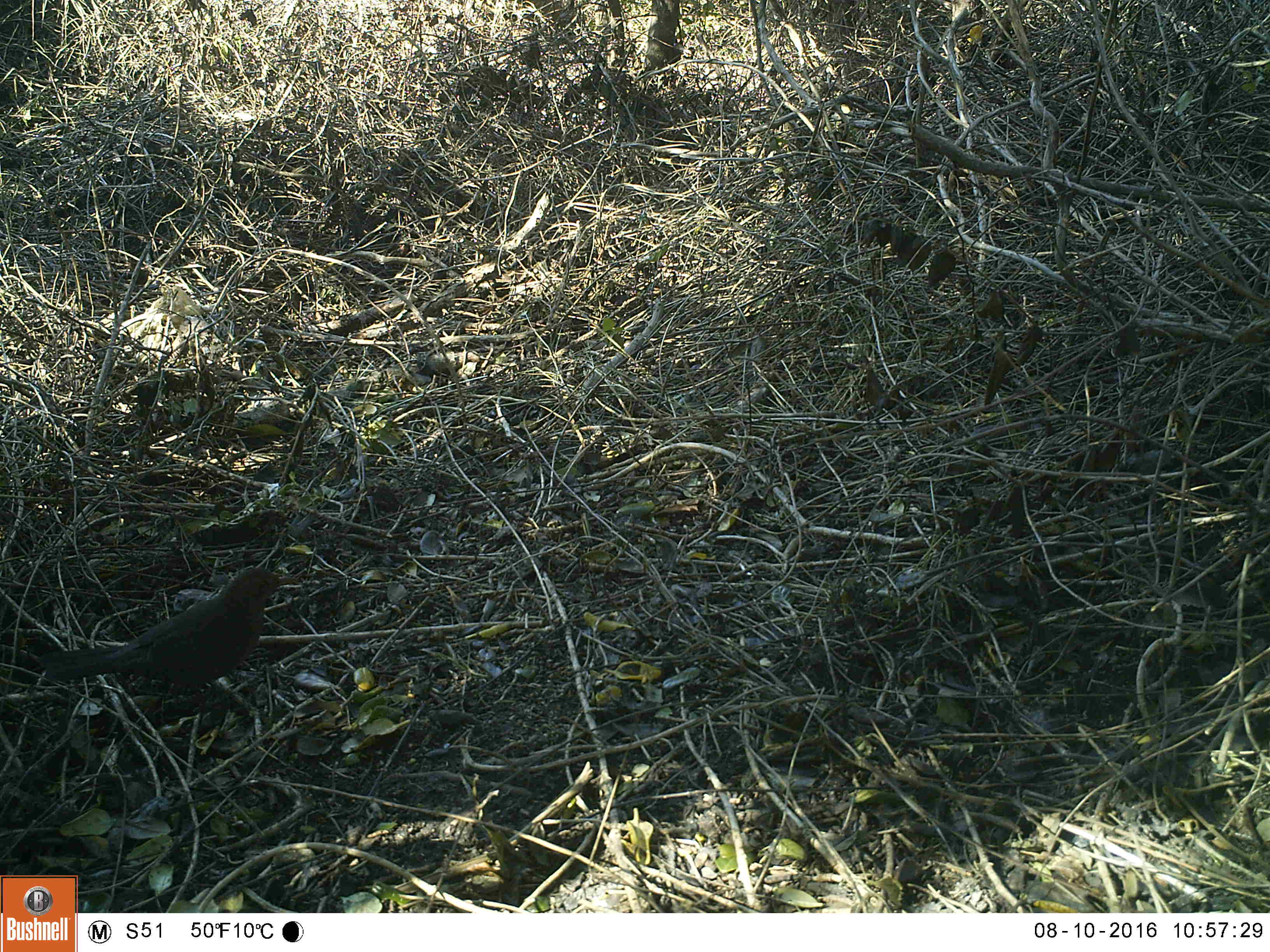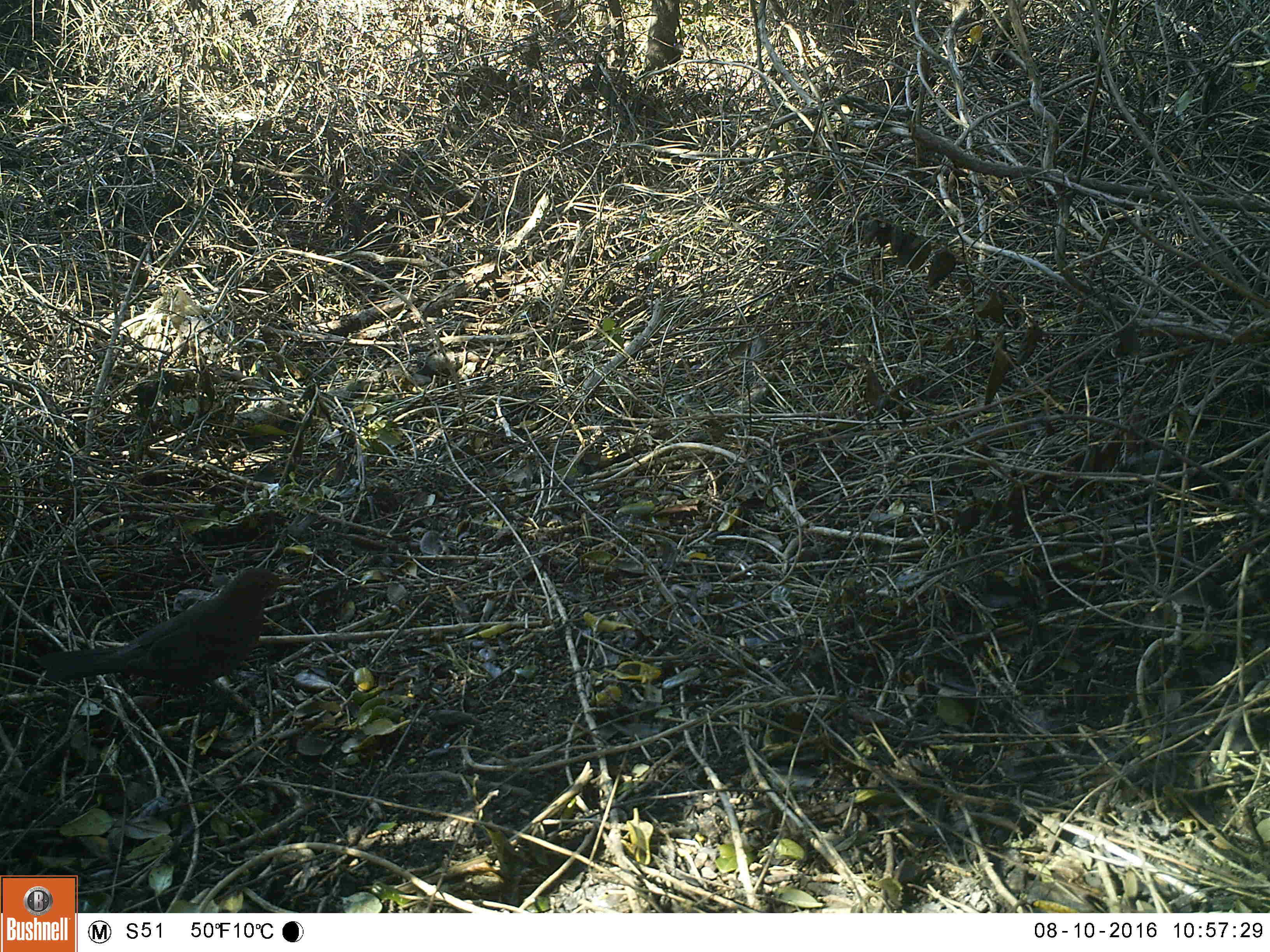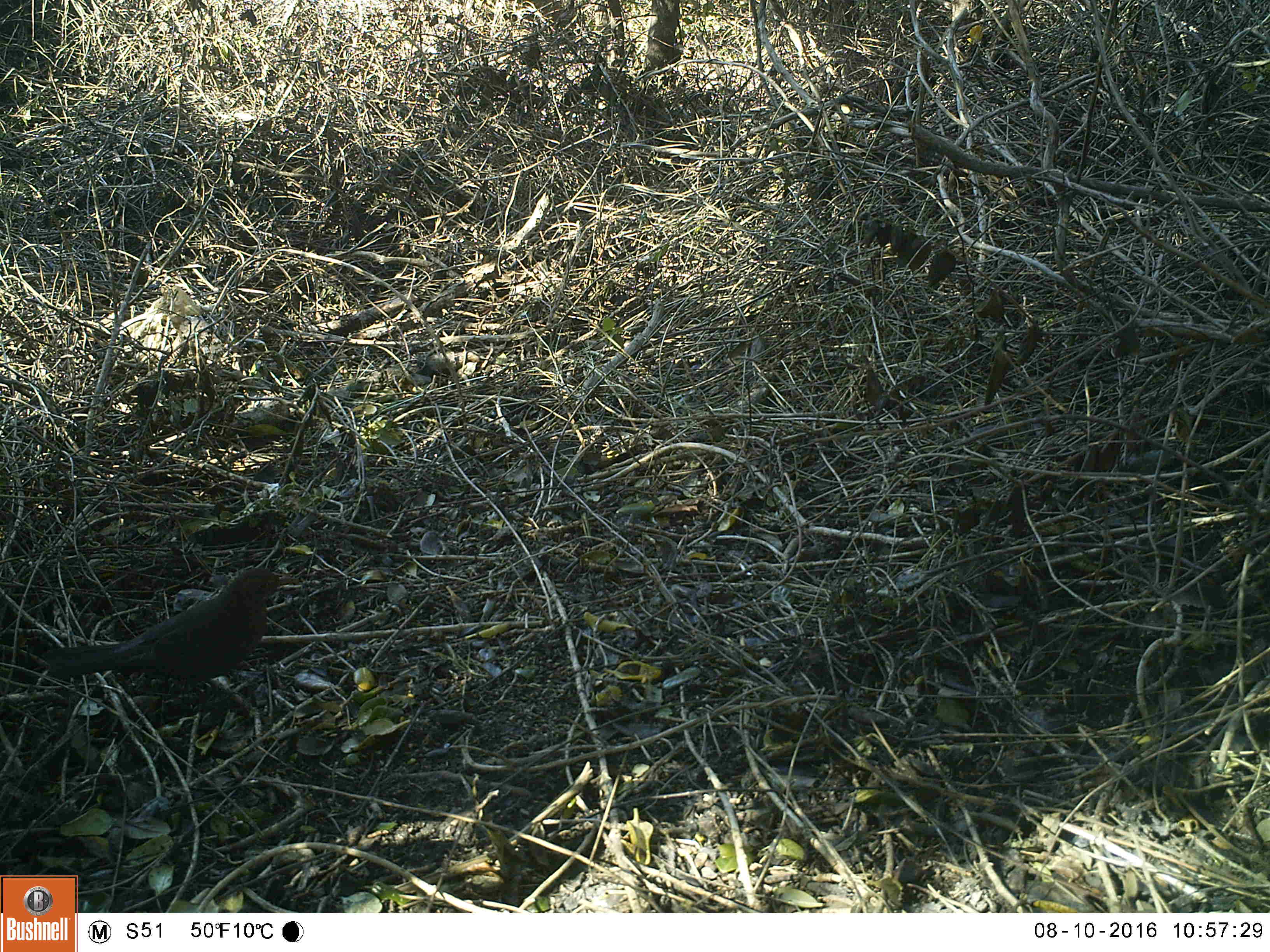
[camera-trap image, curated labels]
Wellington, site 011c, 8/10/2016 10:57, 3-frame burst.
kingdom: Animalia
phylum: Chordata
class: Aves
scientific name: Aves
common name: bird